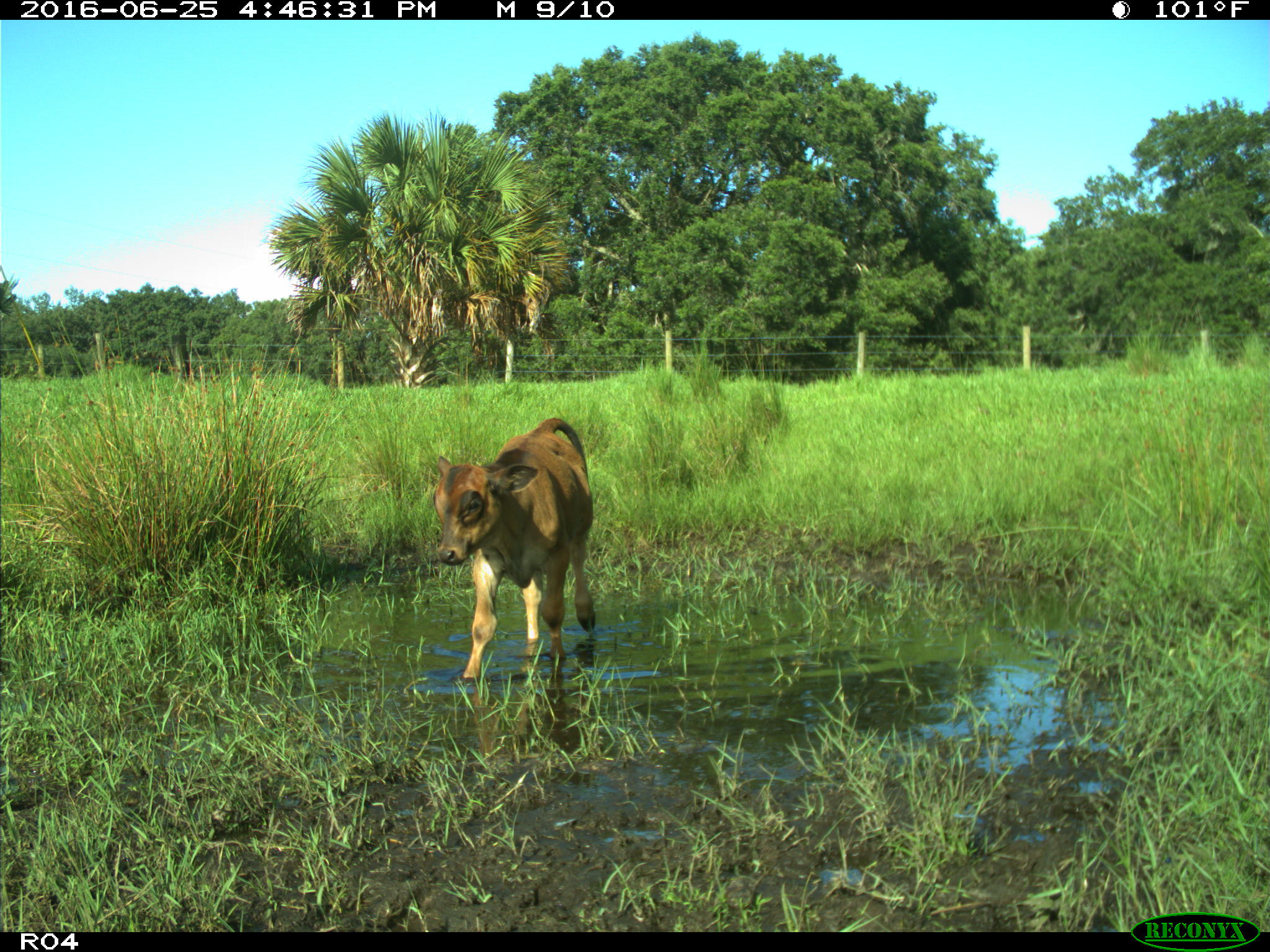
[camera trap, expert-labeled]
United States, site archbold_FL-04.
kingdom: Animalia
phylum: Chordata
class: Mammalia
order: Artiodactyla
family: Bovidae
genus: Bos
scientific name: Bos taurus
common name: domestic cow